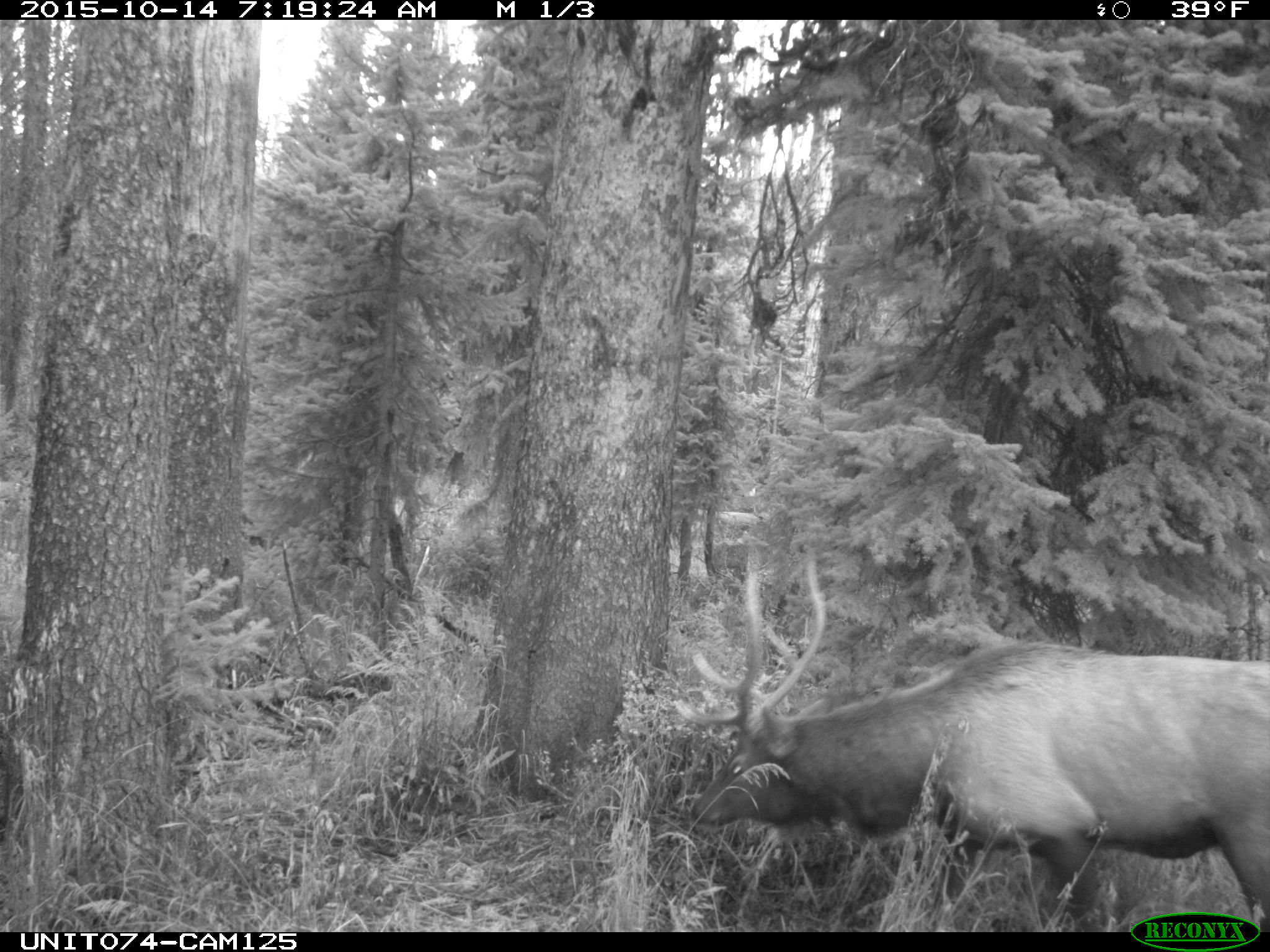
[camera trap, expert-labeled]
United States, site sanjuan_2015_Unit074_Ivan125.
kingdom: Animalia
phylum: Chordata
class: Mammalia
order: Artiodactyla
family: Cervidae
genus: Cervus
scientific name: Cervus elaphus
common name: red deer